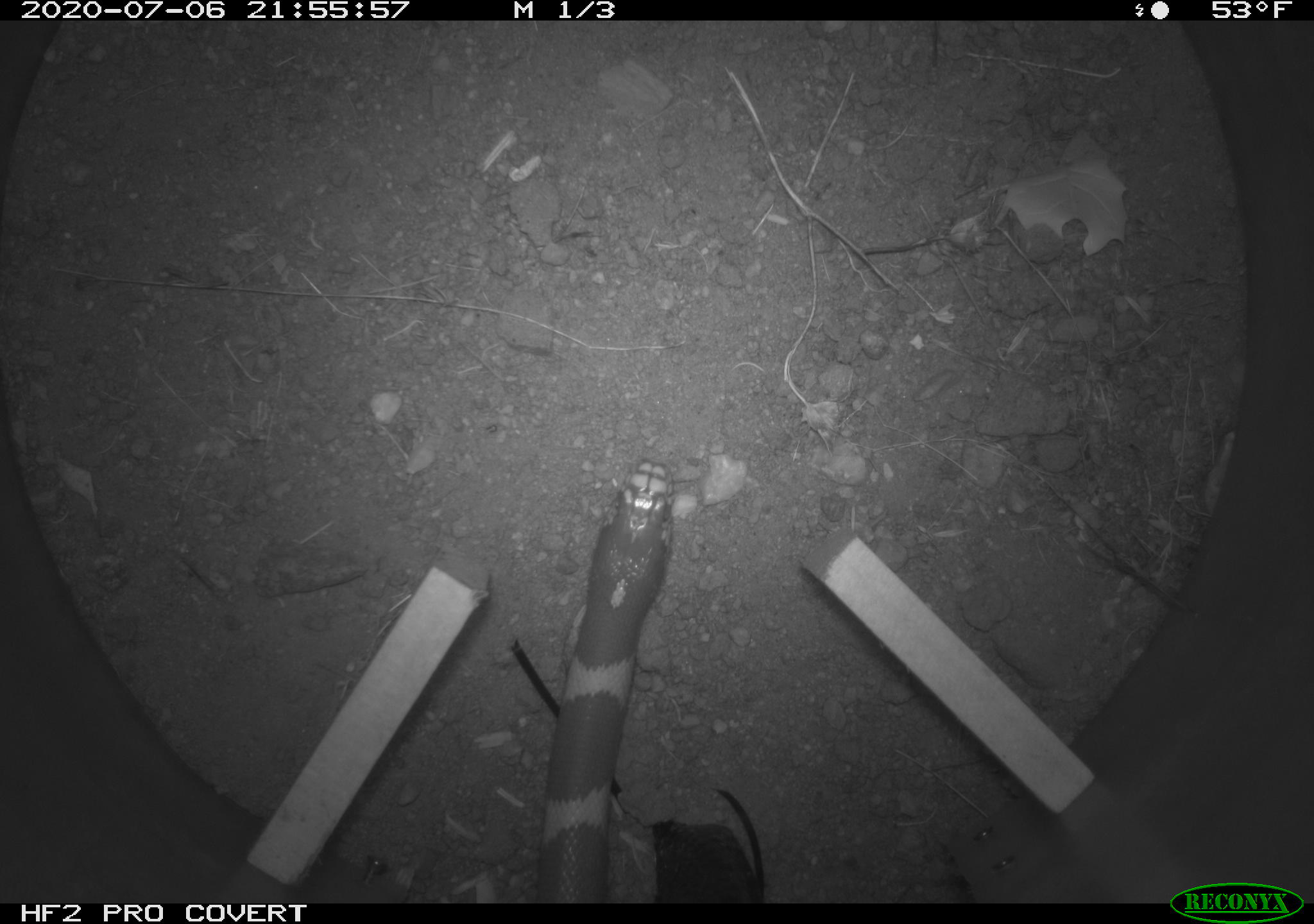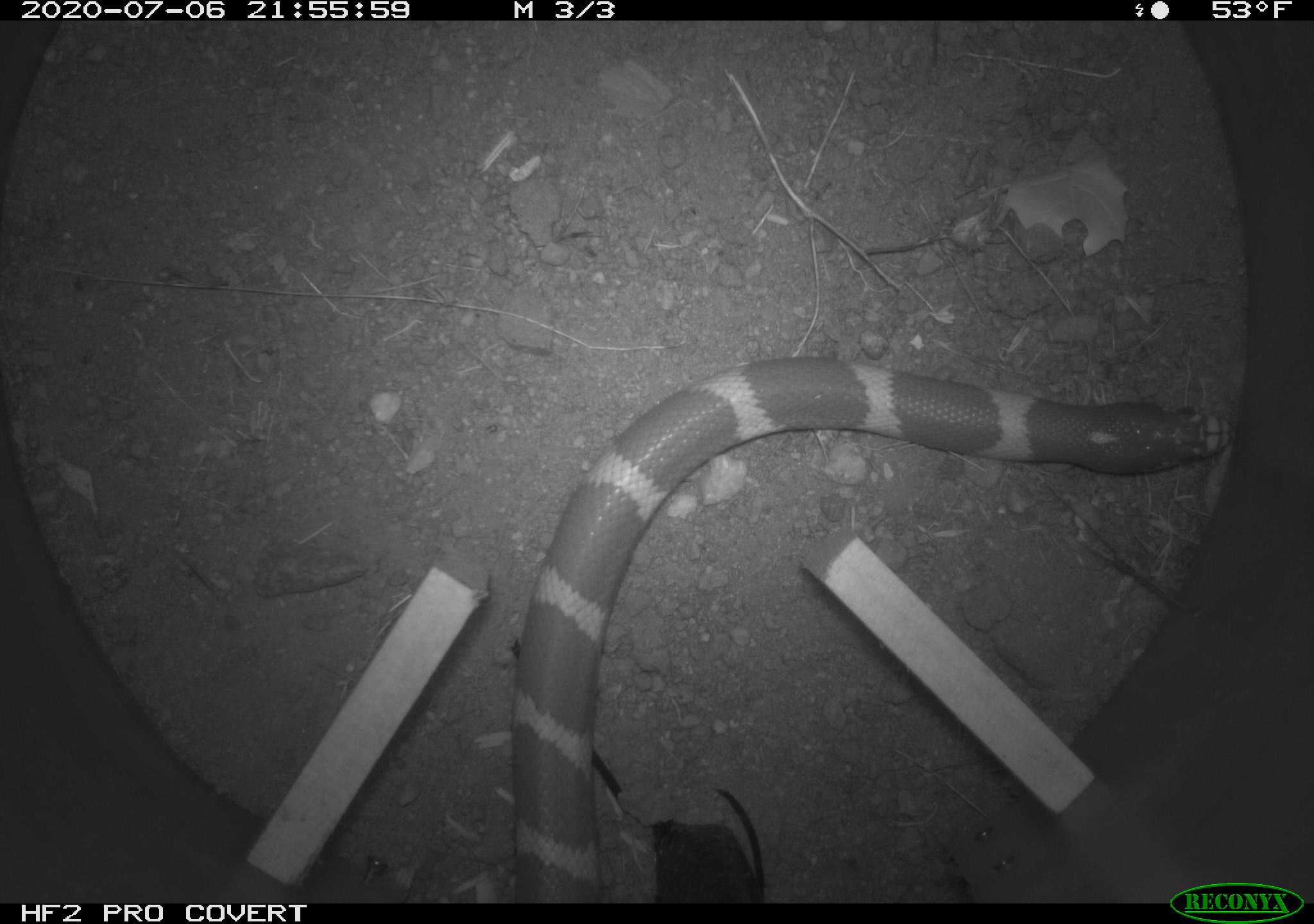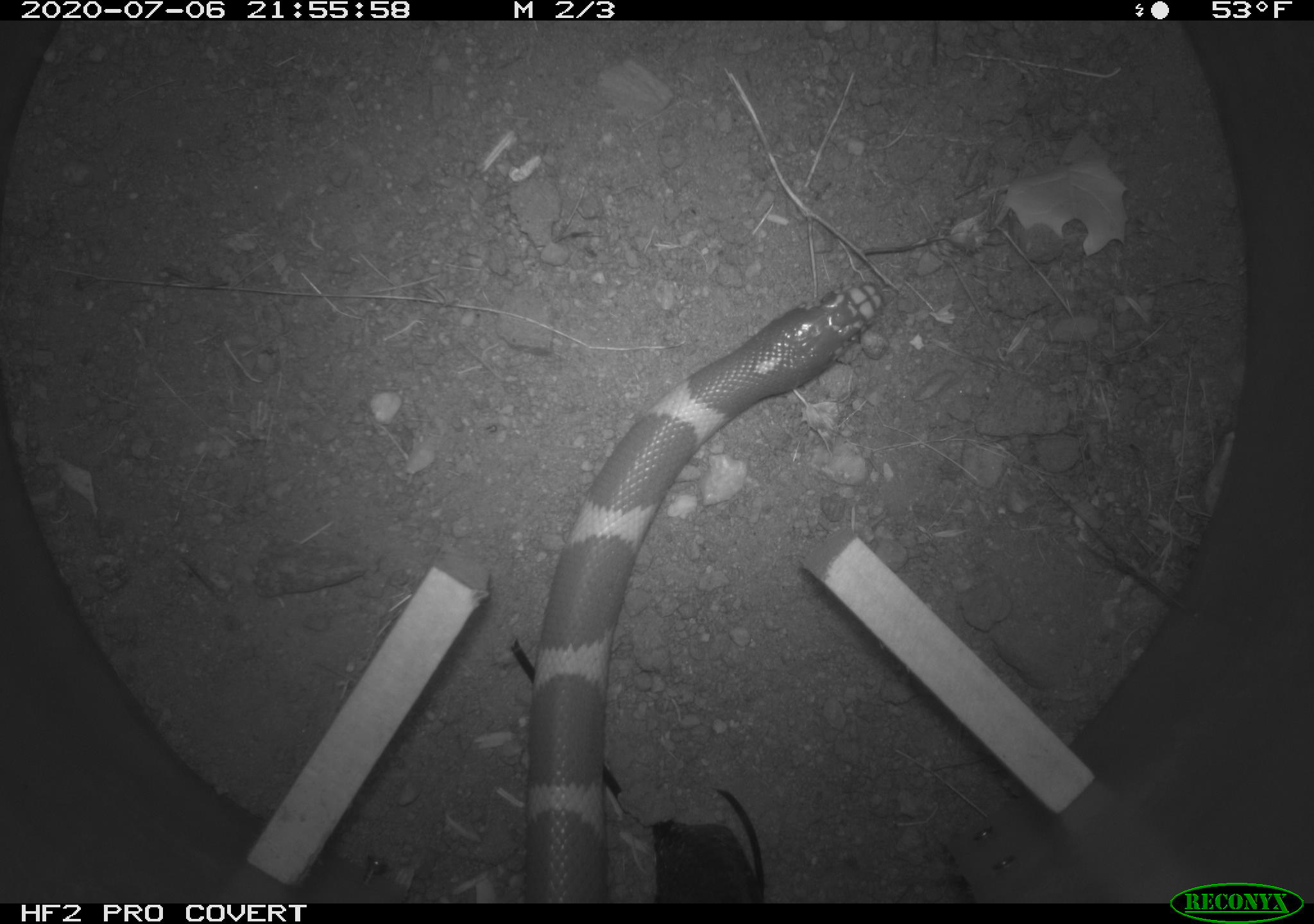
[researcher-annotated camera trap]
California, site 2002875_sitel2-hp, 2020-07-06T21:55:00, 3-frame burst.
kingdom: Animalia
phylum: Chordata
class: Reptilia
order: Squamata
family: Colubridae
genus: Lampropeltis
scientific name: Lampropeltis californiae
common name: california kingsnake